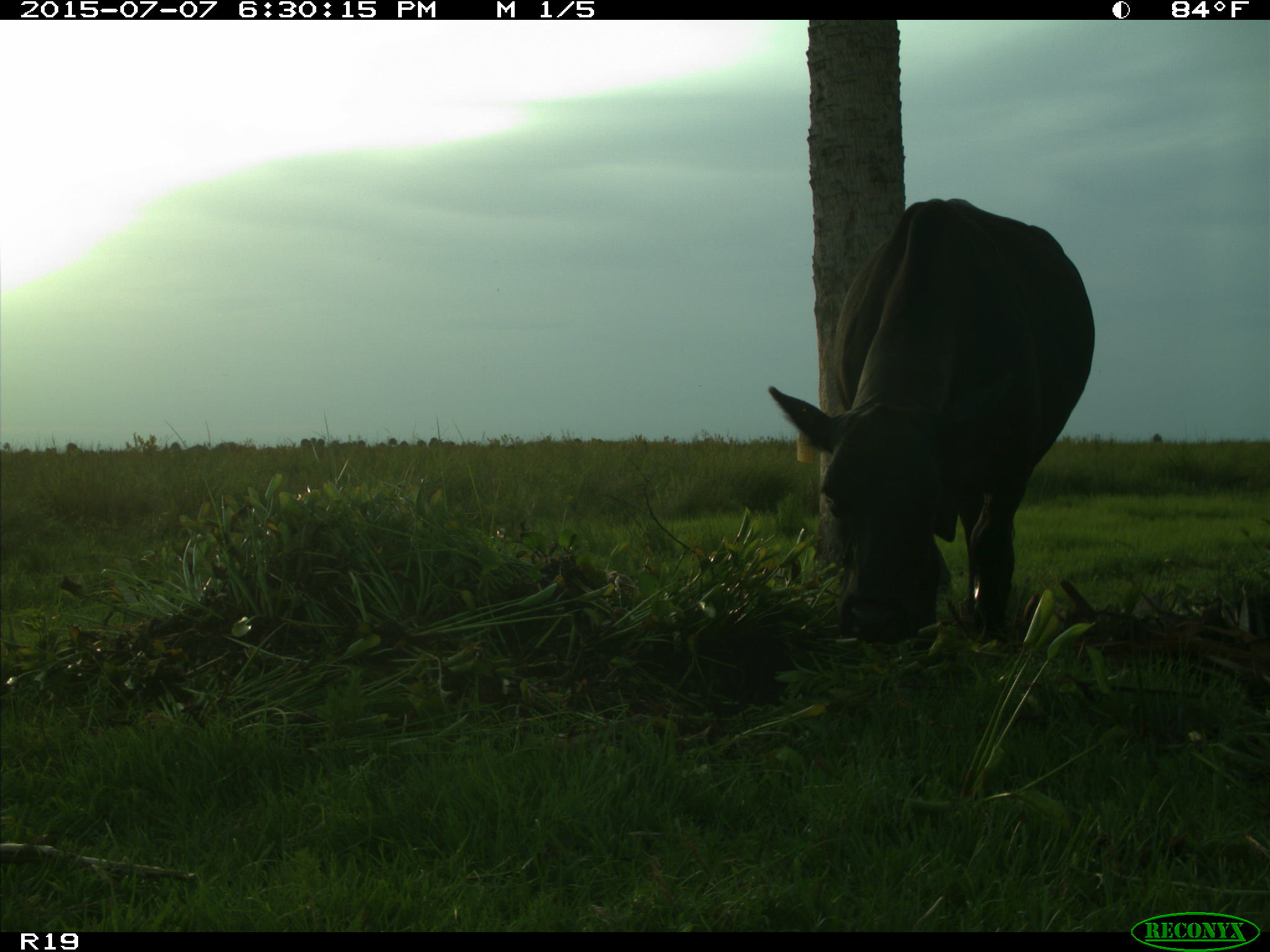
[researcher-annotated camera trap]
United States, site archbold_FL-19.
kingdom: Animalia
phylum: Chordata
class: Mammalia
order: Artiodactyla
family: Bovidae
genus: Bos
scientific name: Bos taurus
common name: domestic cow